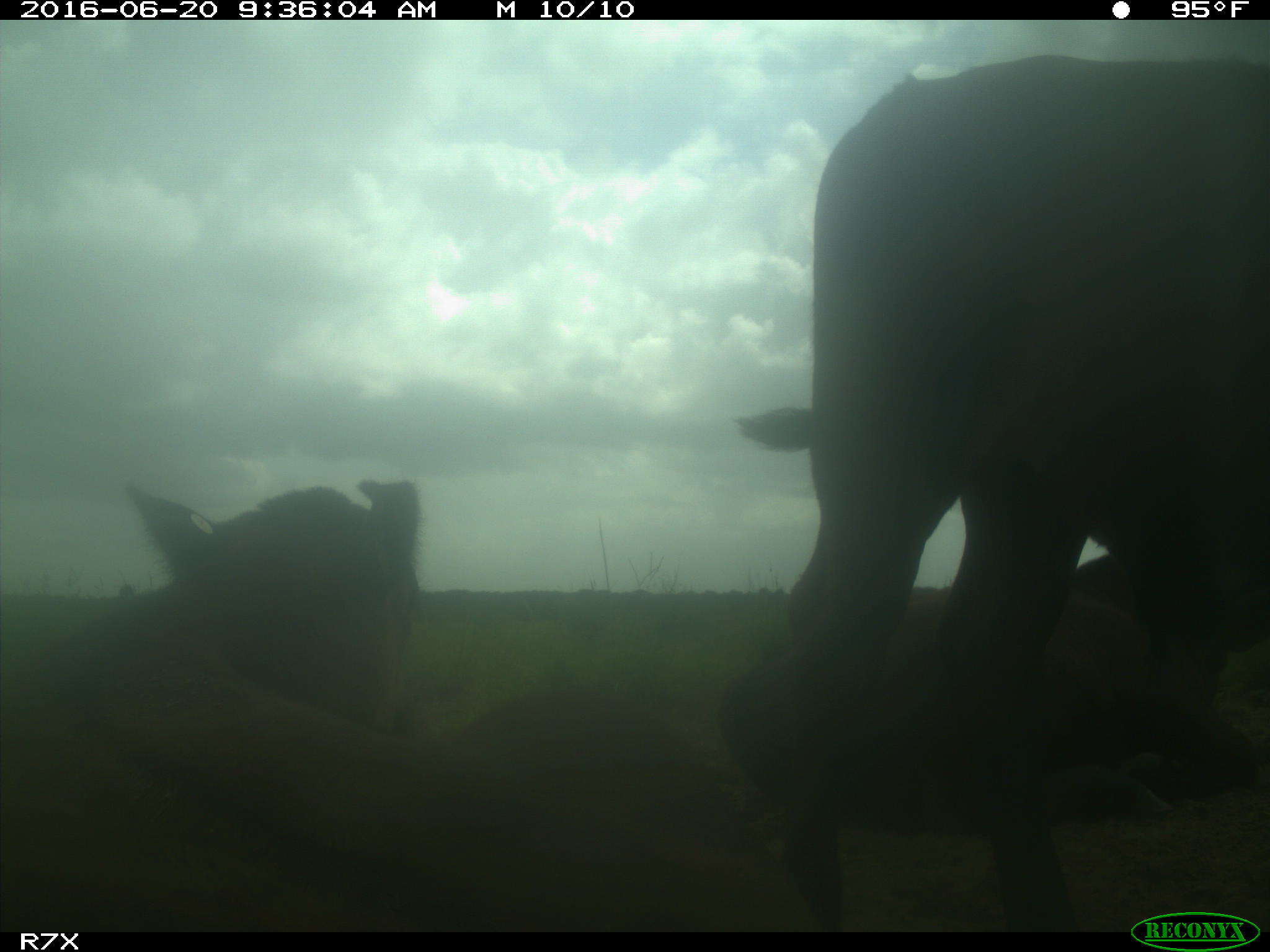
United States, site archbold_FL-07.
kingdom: Animalia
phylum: Chordata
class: Mammalia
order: Artiodactyla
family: Bovidae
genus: Bos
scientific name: Bos taurus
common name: domestic cow